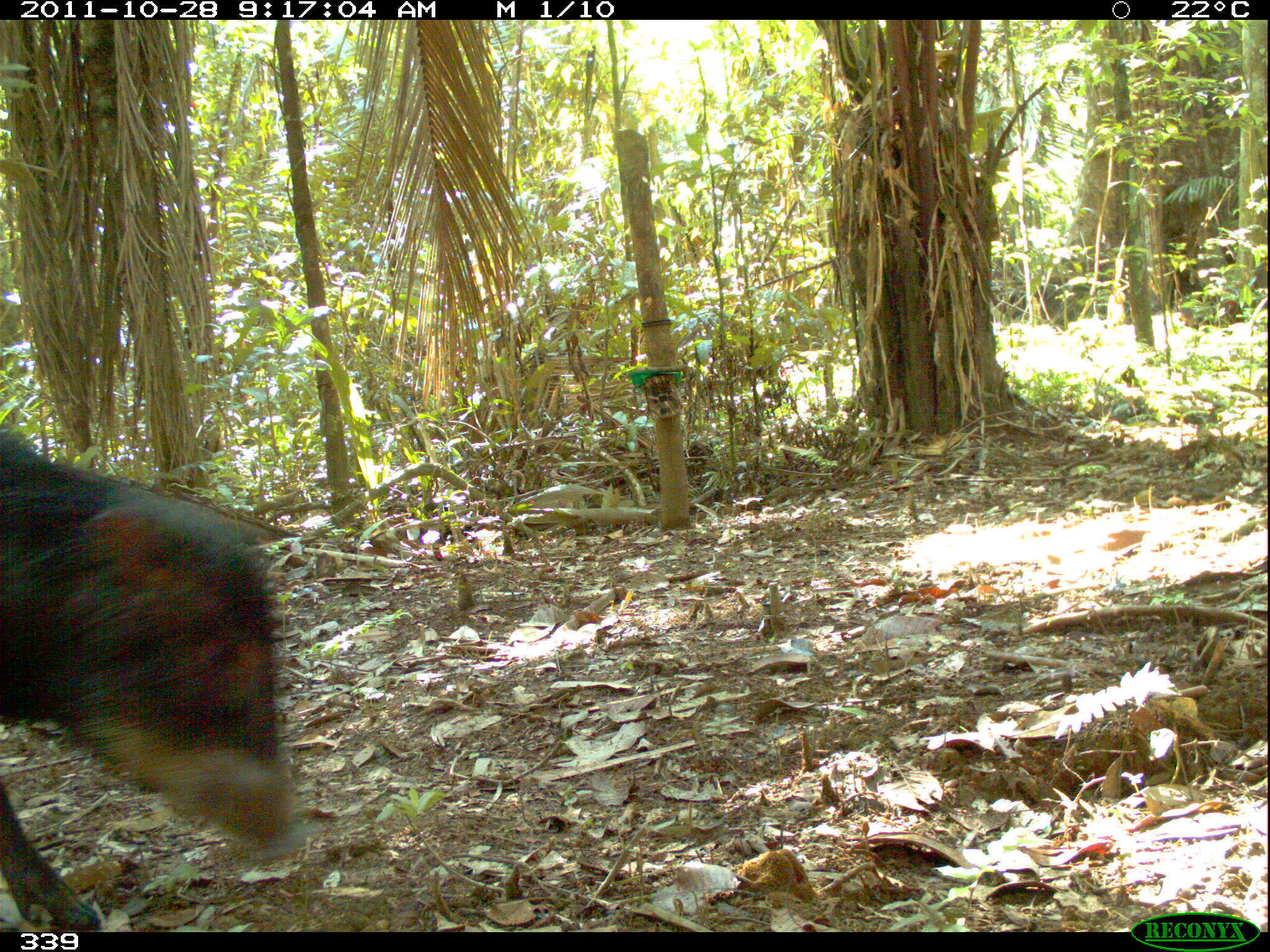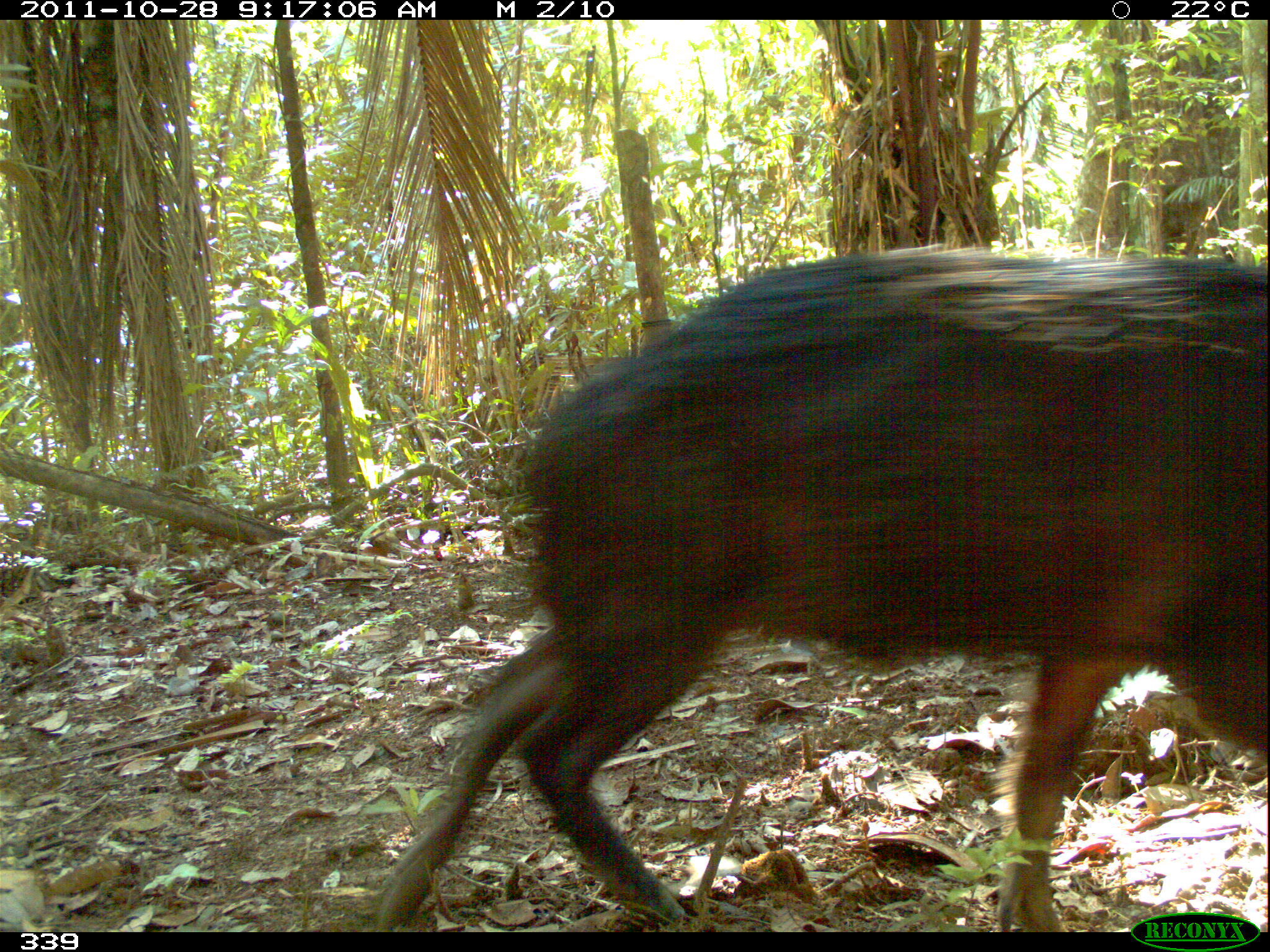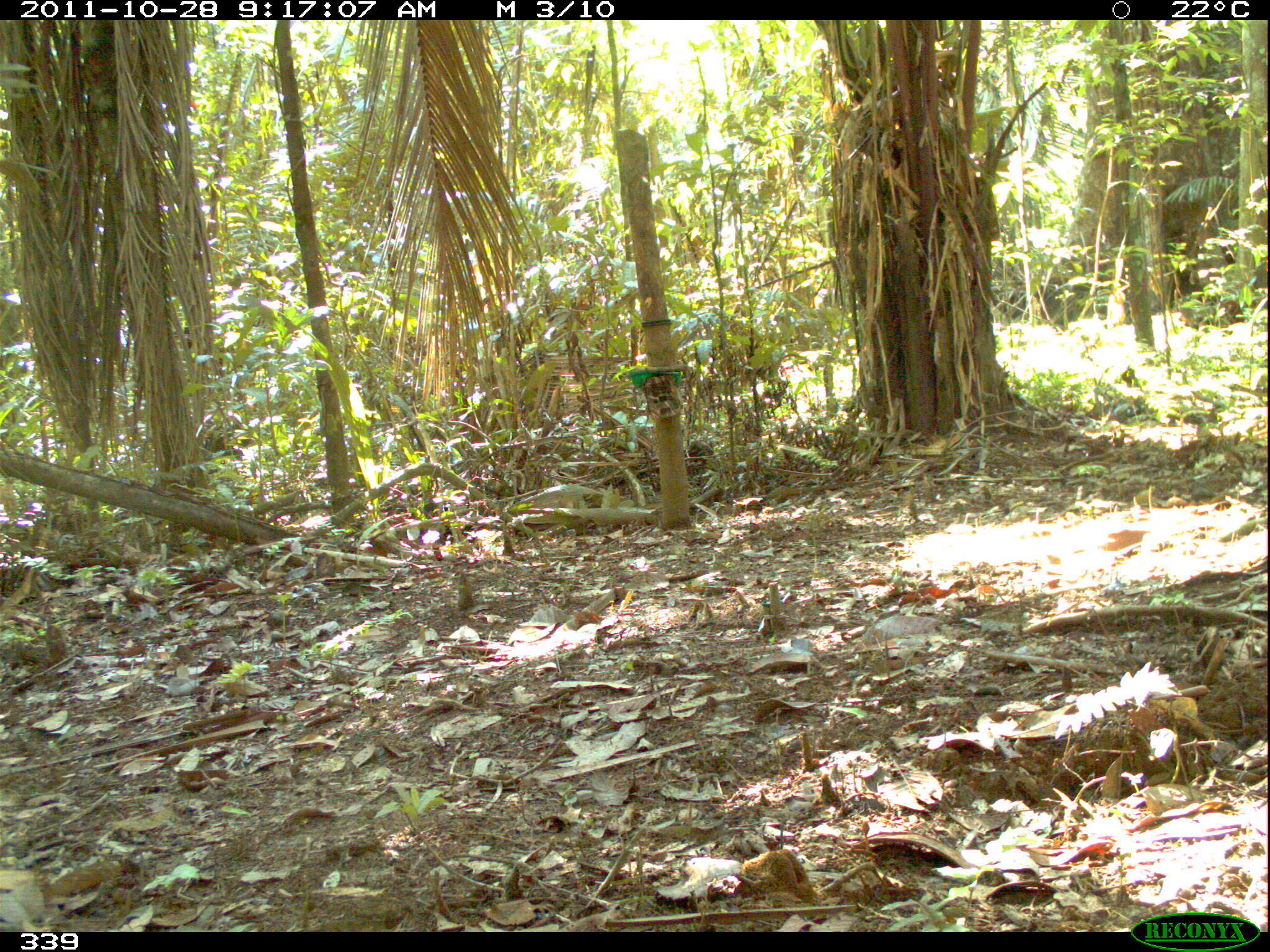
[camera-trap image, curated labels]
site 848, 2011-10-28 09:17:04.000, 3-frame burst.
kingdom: Animalia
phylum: Chordata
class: Mammalia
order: Artiodactyla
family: Tayassuidae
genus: Tayassu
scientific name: Tayassu pecari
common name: white-lipped peccary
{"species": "Tayassu pecari (white-lipped peccary)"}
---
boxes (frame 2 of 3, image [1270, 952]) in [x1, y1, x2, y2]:
tayassu pecari: [371, 248, 1267, 932]